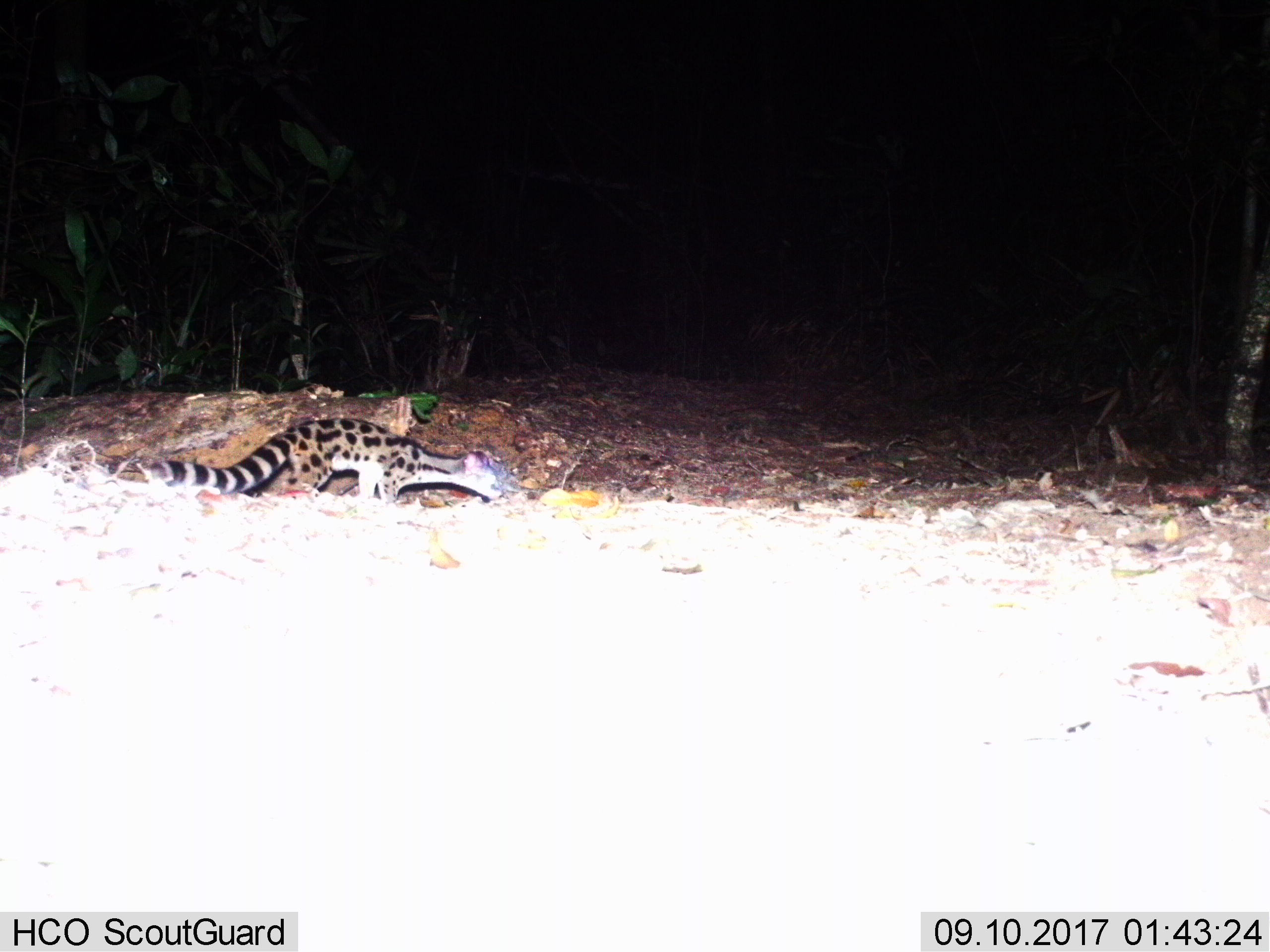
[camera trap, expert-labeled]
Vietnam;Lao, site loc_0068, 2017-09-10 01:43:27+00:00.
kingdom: Animalia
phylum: Chordata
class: Mammalia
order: Carnivora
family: Prionodontidae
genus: Prionodon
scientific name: Prionodon pardicolor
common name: spotted linsang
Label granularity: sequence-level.